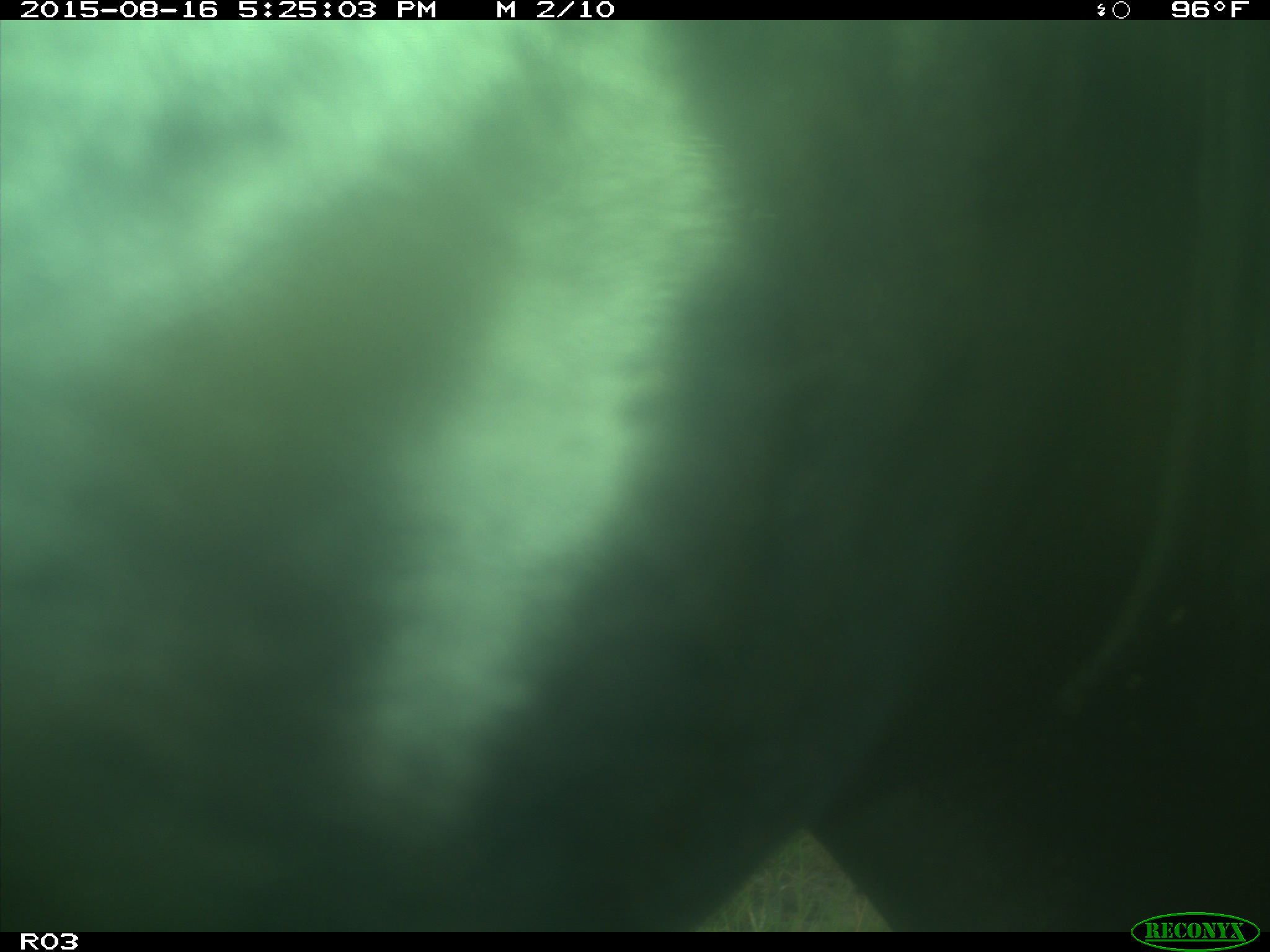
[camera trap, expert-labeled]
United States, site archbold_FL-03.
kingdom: Animalia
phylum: Chordata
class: Mammalia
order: Artiodactyla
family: Bovidae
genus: Bos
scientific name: Bos taurus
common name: domestic cow